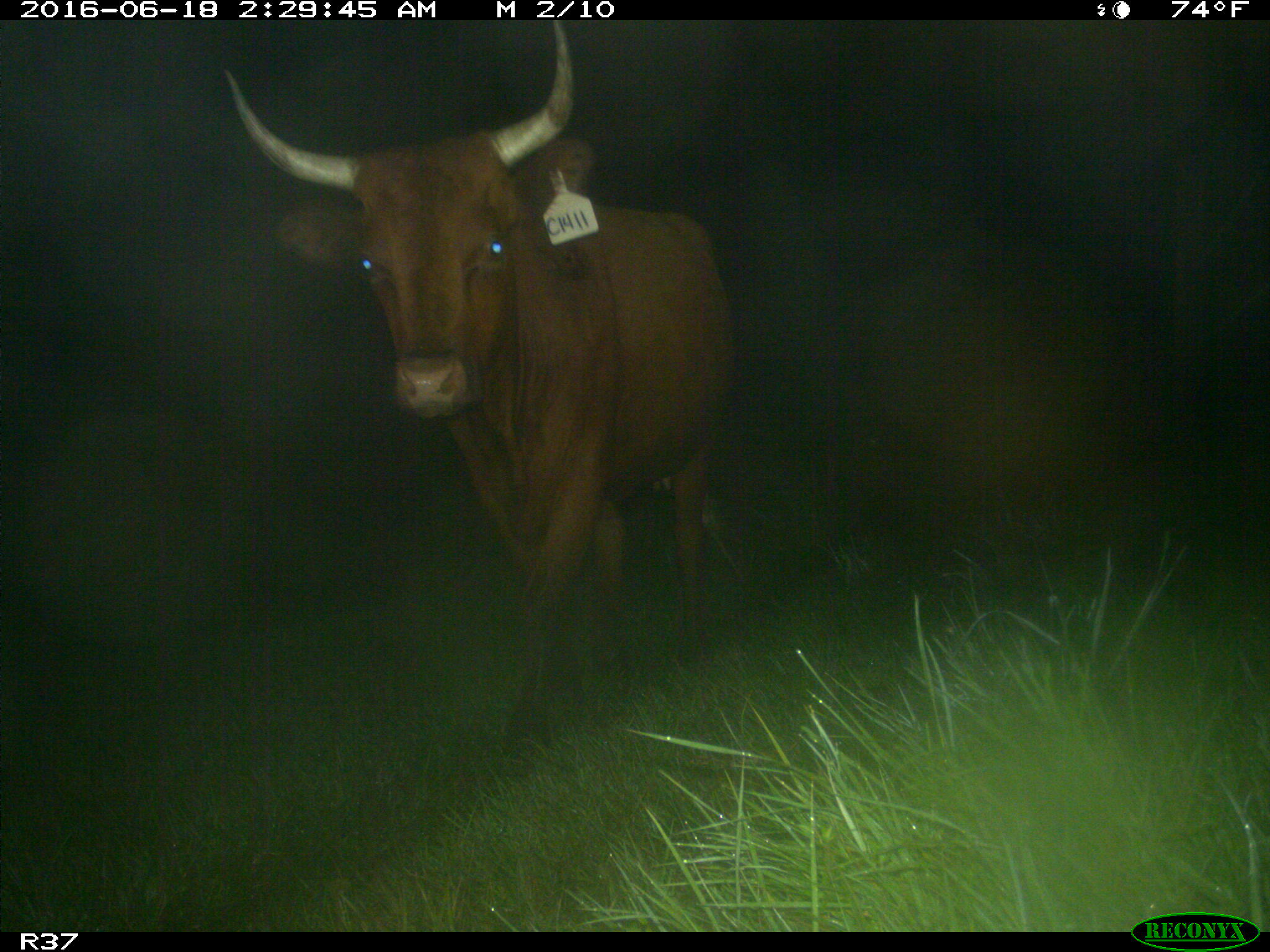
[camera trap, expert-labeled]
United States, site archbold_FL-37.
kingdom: Animalia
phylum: Chordata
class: Mammalia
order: Artiodactyla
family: Bovidae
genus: Bos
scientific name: Bos taurus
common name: domestic cow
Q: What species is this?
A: Bos taurus (domestic cow).